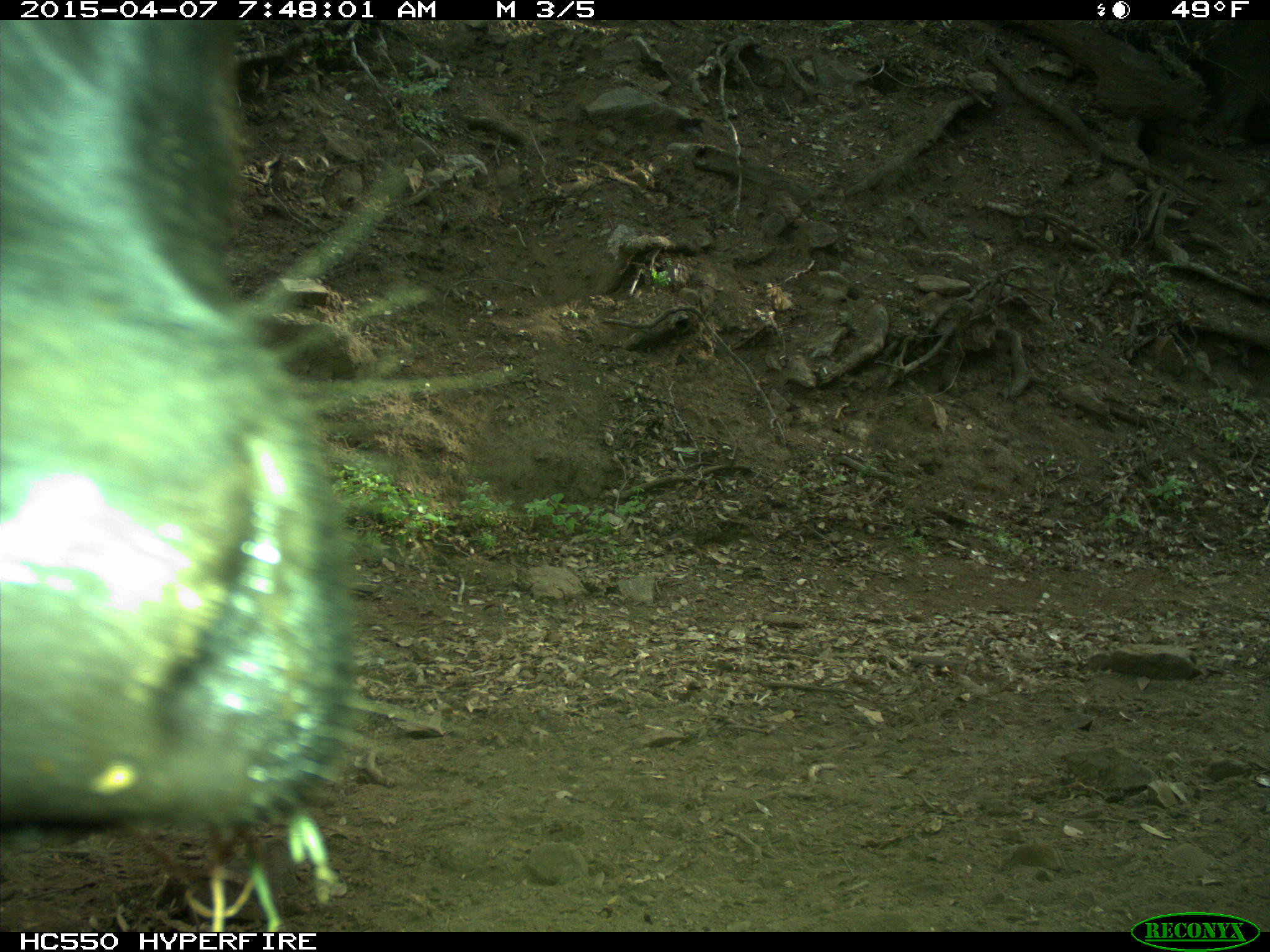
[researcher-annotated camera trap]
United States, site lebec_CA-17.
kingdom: Animalia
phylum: Chordata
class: Mammalia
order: Artiodactyla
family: Bovidae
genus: Bos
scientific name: Bos taurus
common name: domestic cow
Bos taurus (domestic cow).